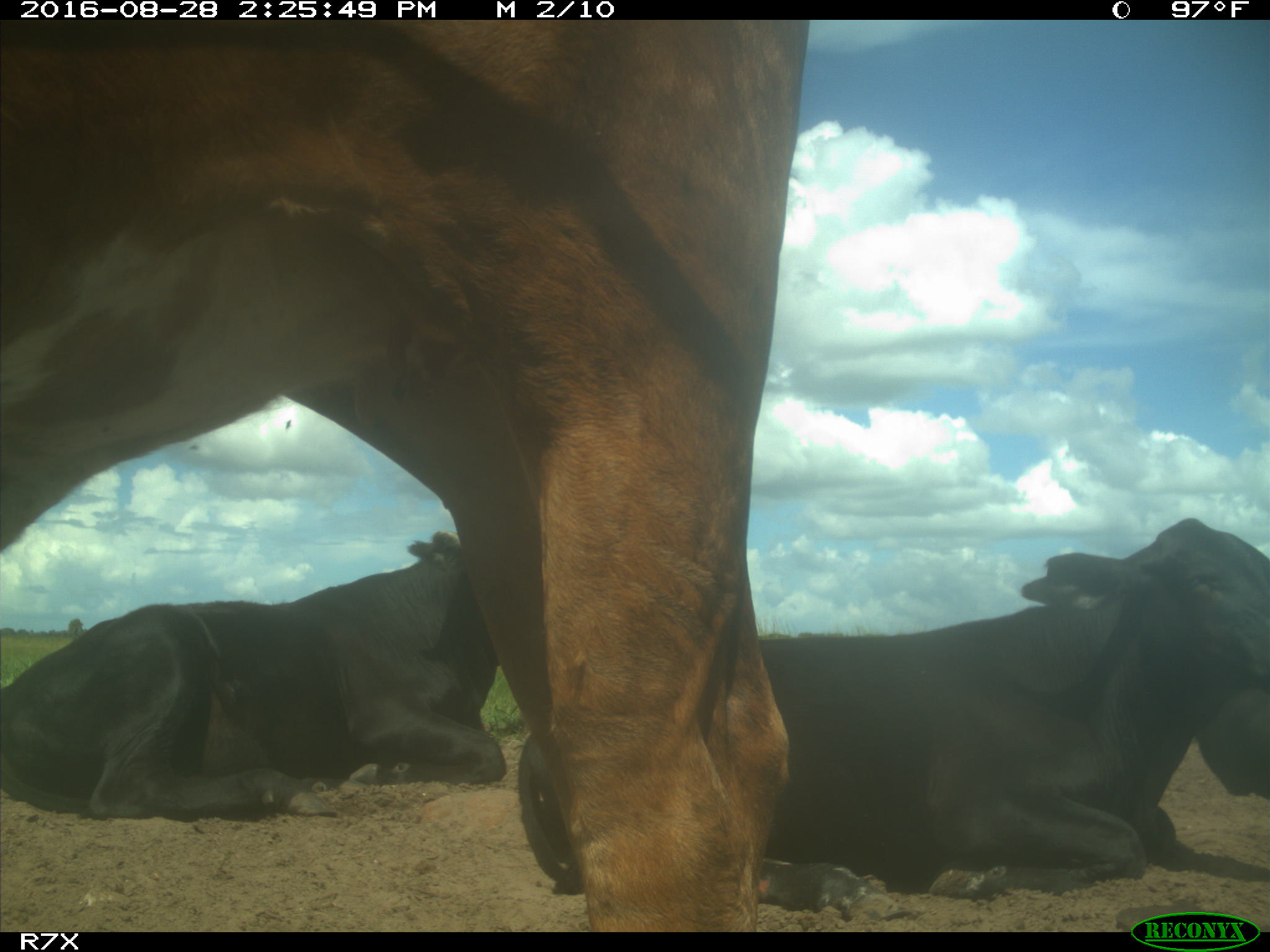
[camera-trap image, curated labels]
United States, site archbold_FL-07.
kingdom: Animalia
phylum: Chordata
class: Mammalia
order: Artiodactyla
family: Bovidae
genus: Bos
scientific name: Bos taurus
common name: domestic cow